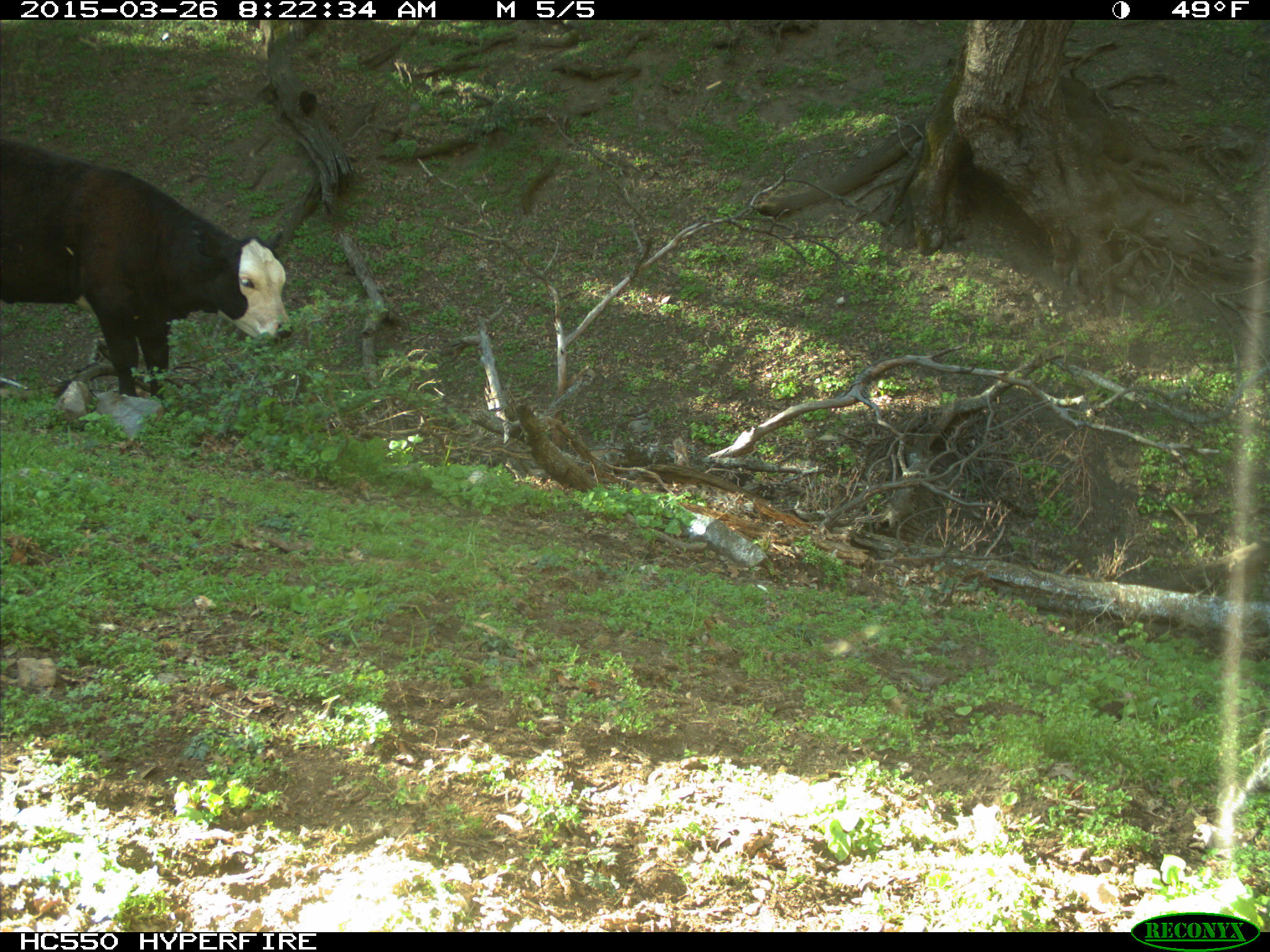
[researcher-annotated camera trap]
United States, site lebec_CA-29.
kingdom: Animalia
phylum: Chordata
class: Mammalia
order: Artiodactyla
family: Bovidae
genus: Bos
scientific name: Bos taurus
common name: domestic cow